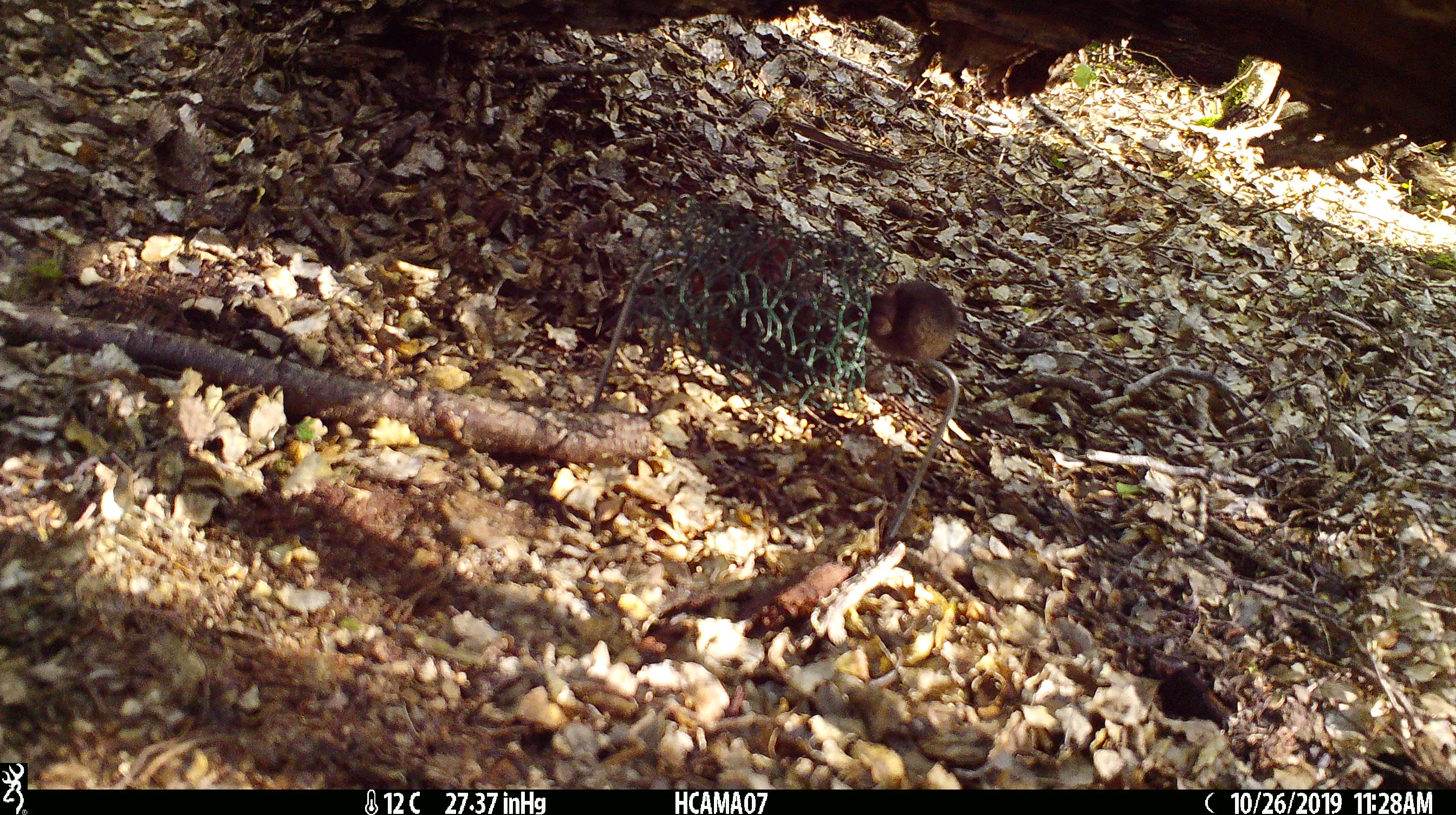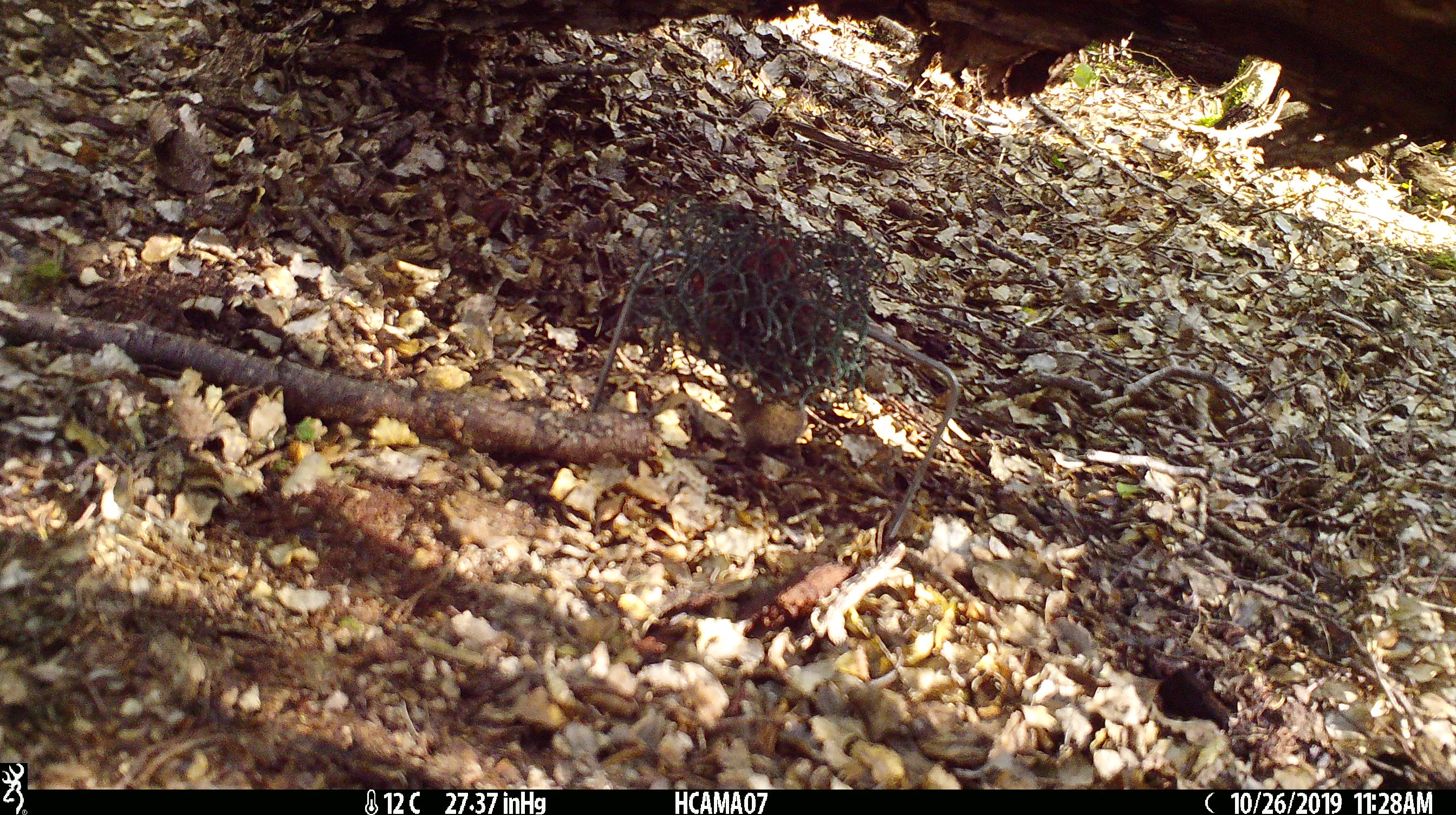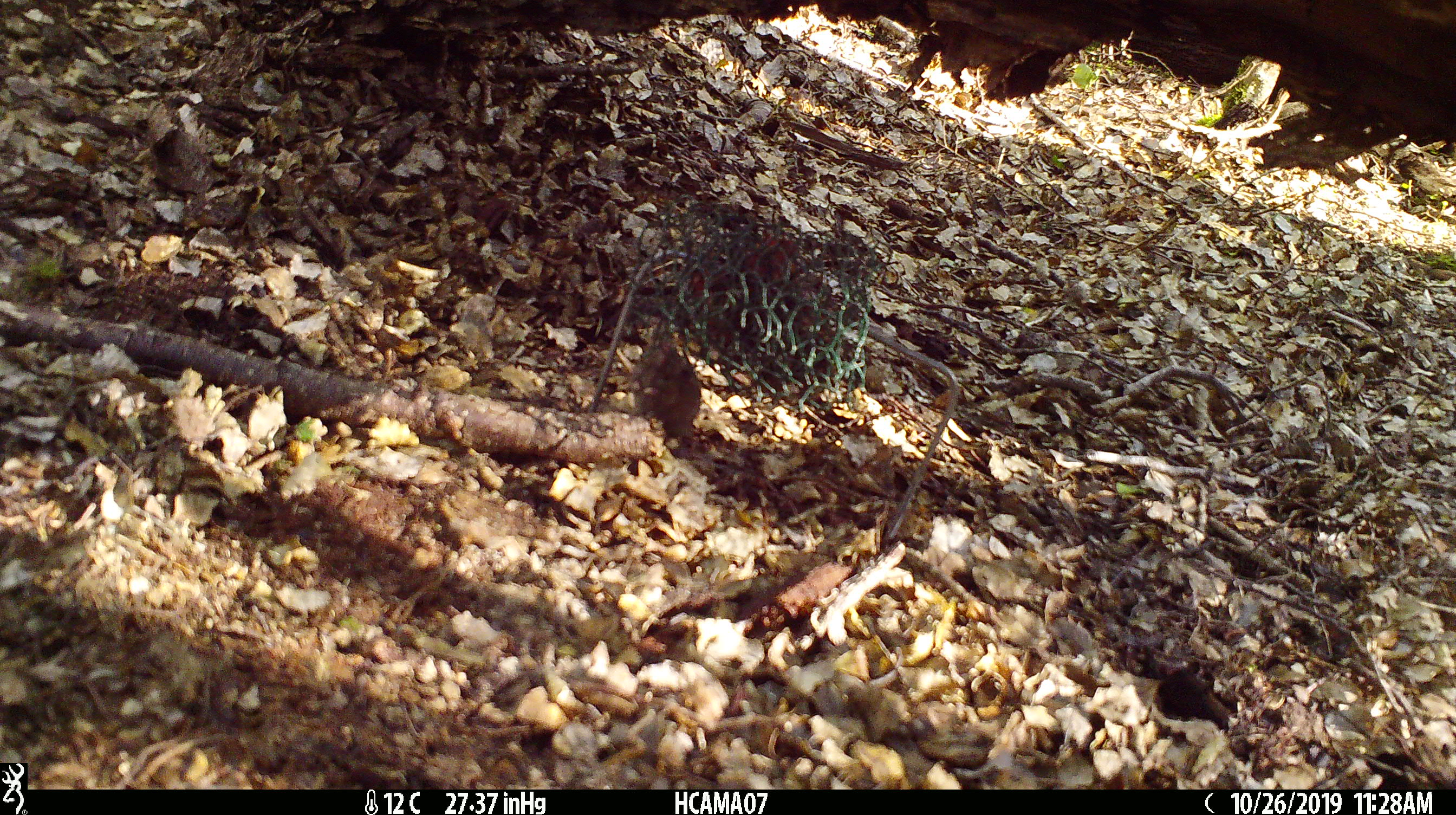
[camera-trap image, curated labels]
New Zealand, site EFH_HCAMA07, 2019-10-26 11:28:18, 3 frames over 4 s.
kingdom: Animalia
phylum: Chordata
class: Mammalia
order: Rodentia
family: Muridae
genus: Mus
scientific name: Mus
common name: mouse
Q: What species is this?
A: Mouse (Mus).